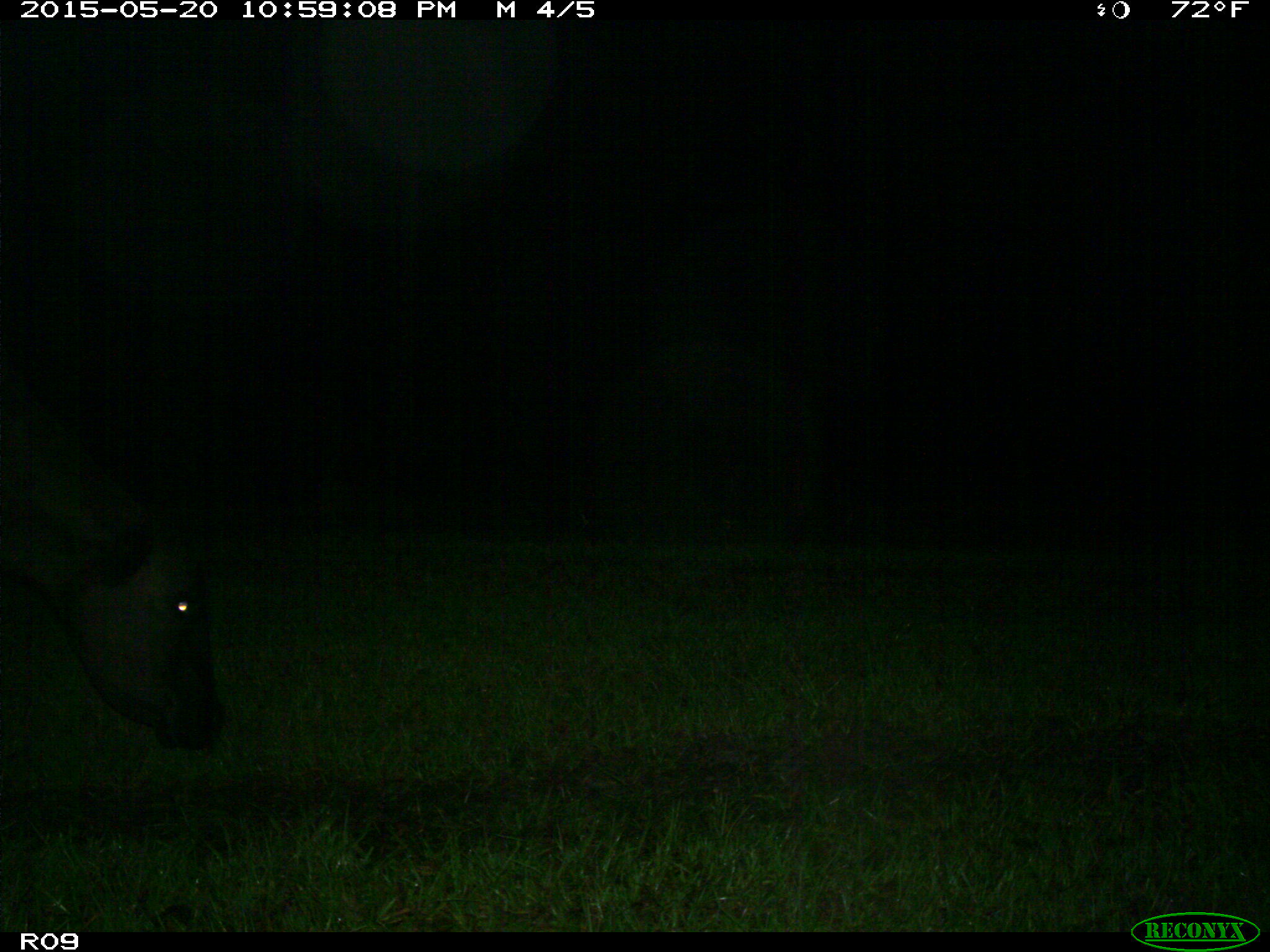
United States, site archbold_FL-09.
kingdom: Animalia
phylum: Chordata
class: Mammalia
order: Artiodactyla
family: Bovidae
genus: Bos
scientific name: Bos taurus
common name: domestic cow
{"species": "Bos taurus (domestic cow)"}